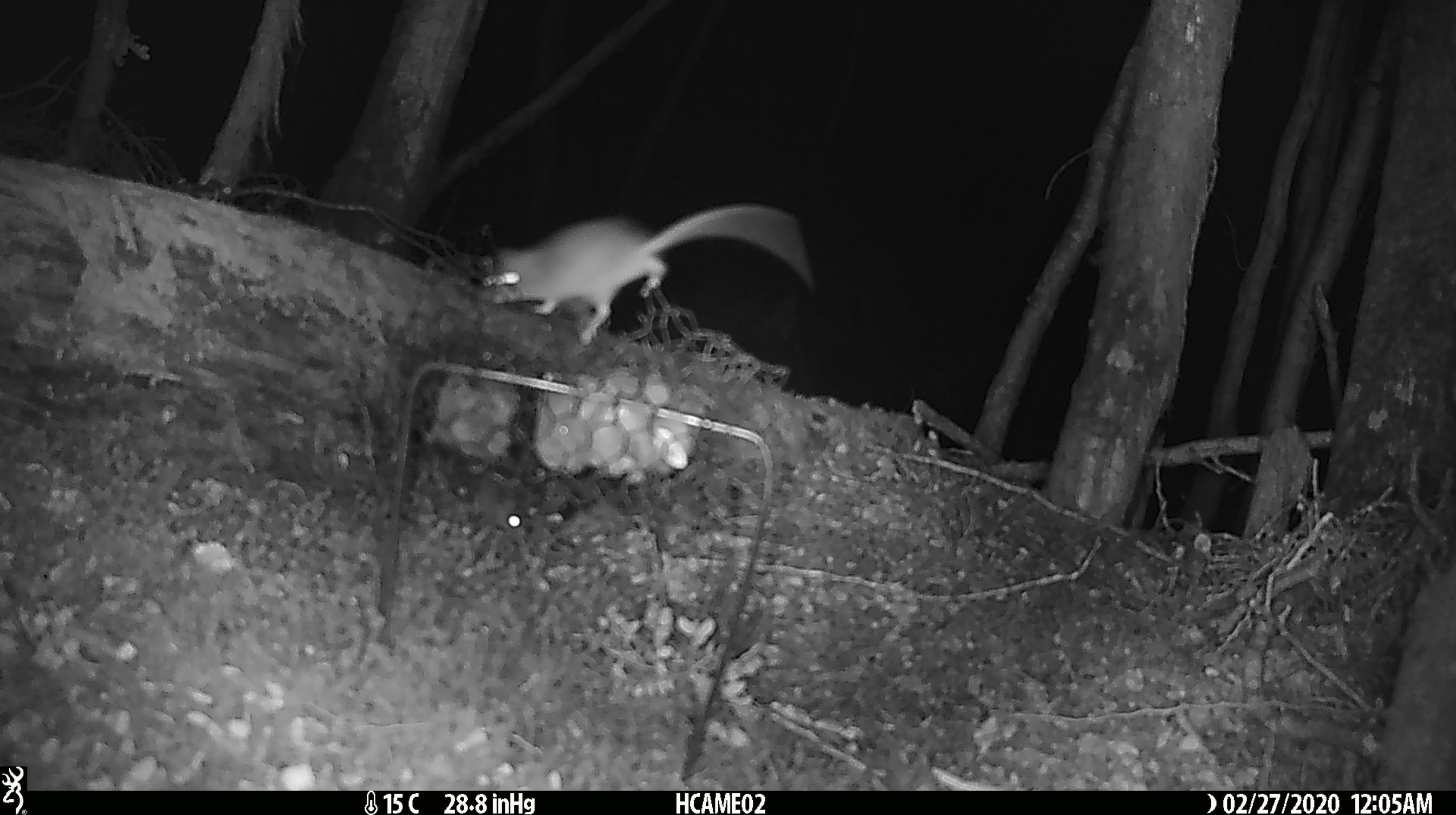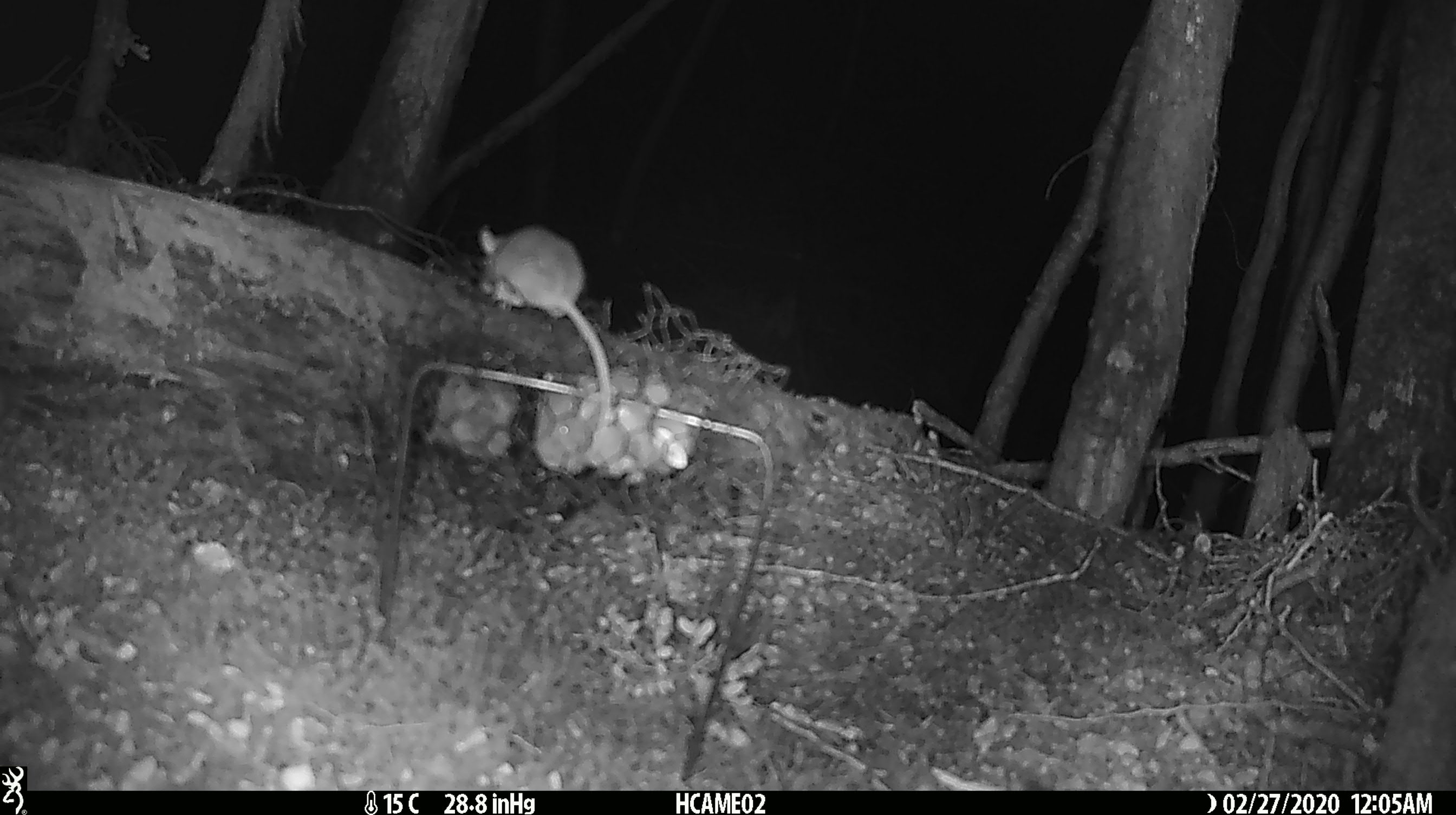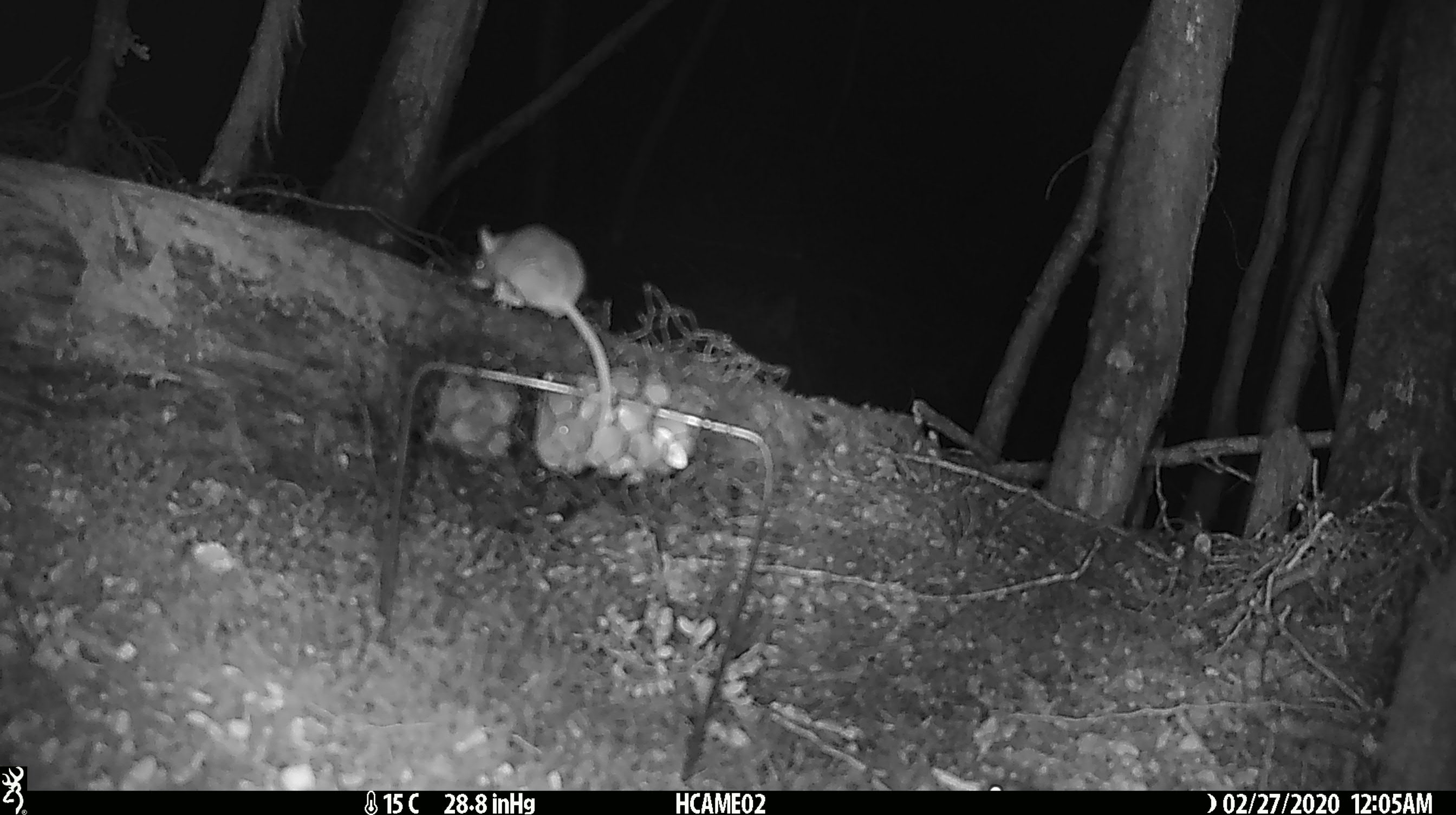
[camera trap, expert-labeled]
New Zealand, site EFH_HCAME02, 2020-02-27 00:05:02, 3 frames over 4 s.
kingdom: Animalia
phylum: Chordata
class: Mammalia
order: Rodentia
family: Muridae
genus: Mus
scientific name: Mus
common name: mouse